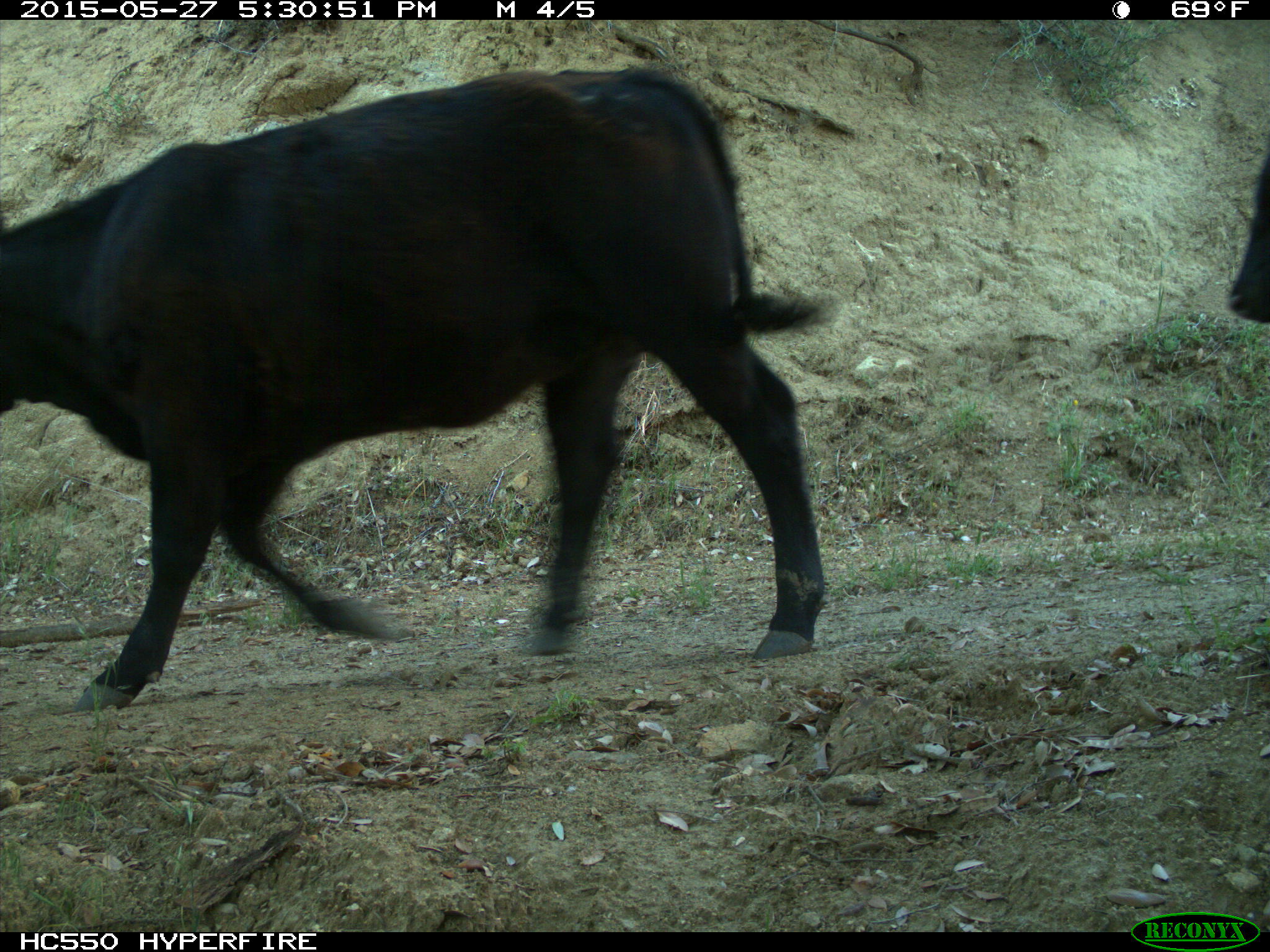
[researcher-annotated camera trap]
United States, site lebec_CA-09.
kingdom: Animalia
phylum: Chordata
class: Mammalia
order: Artiodactyla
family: Bovidae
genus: Bos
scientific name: Bos taurus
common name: domestic cow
Bos taurus (domestic cow).